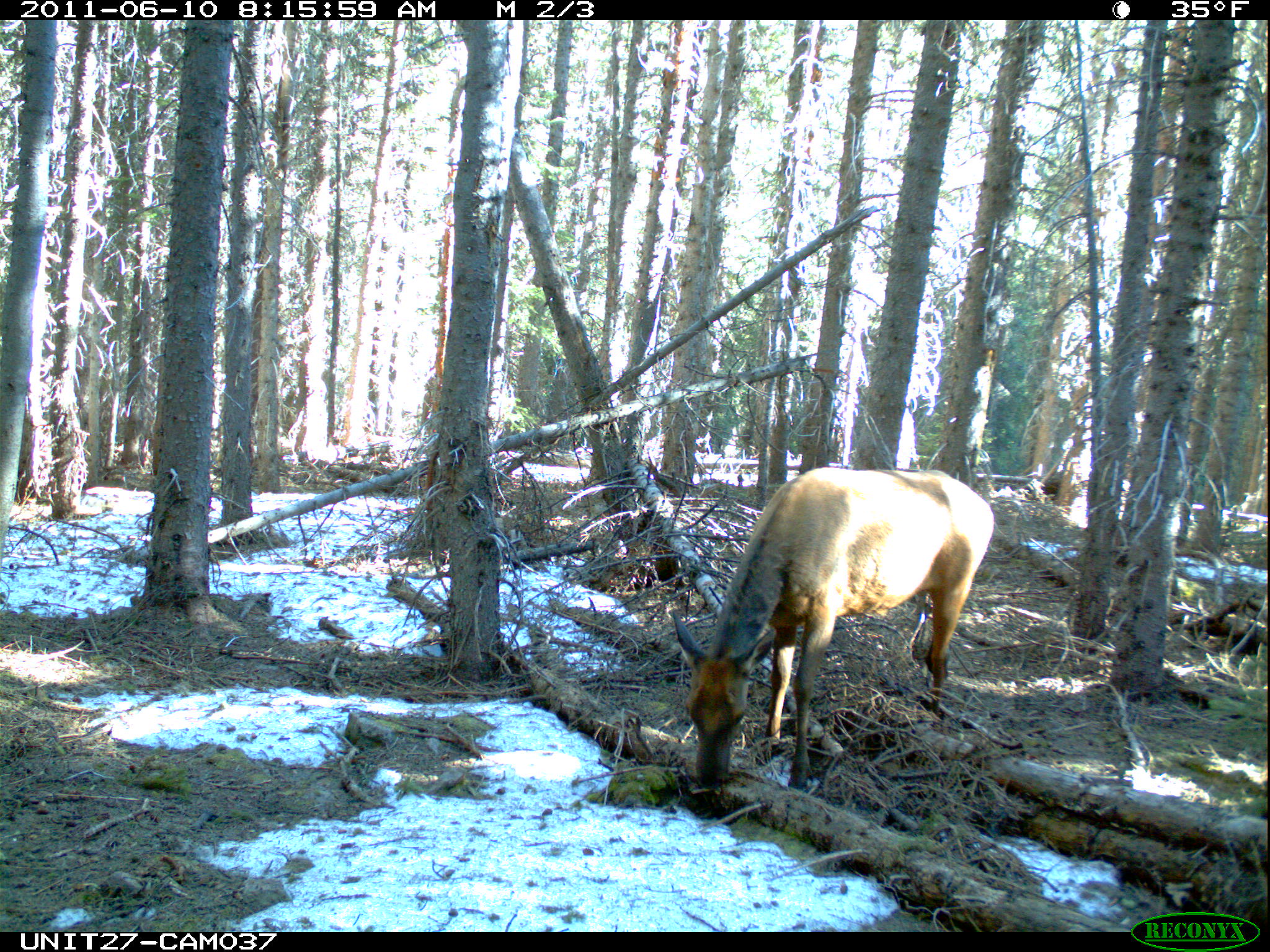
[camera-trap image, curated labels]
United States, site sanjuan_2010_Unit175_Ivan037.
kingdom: Animalia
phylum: Chordata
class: Mammalia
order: Artiodactyla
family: Cervidae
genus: Cervus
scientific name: Cervus elaphus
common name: red deer